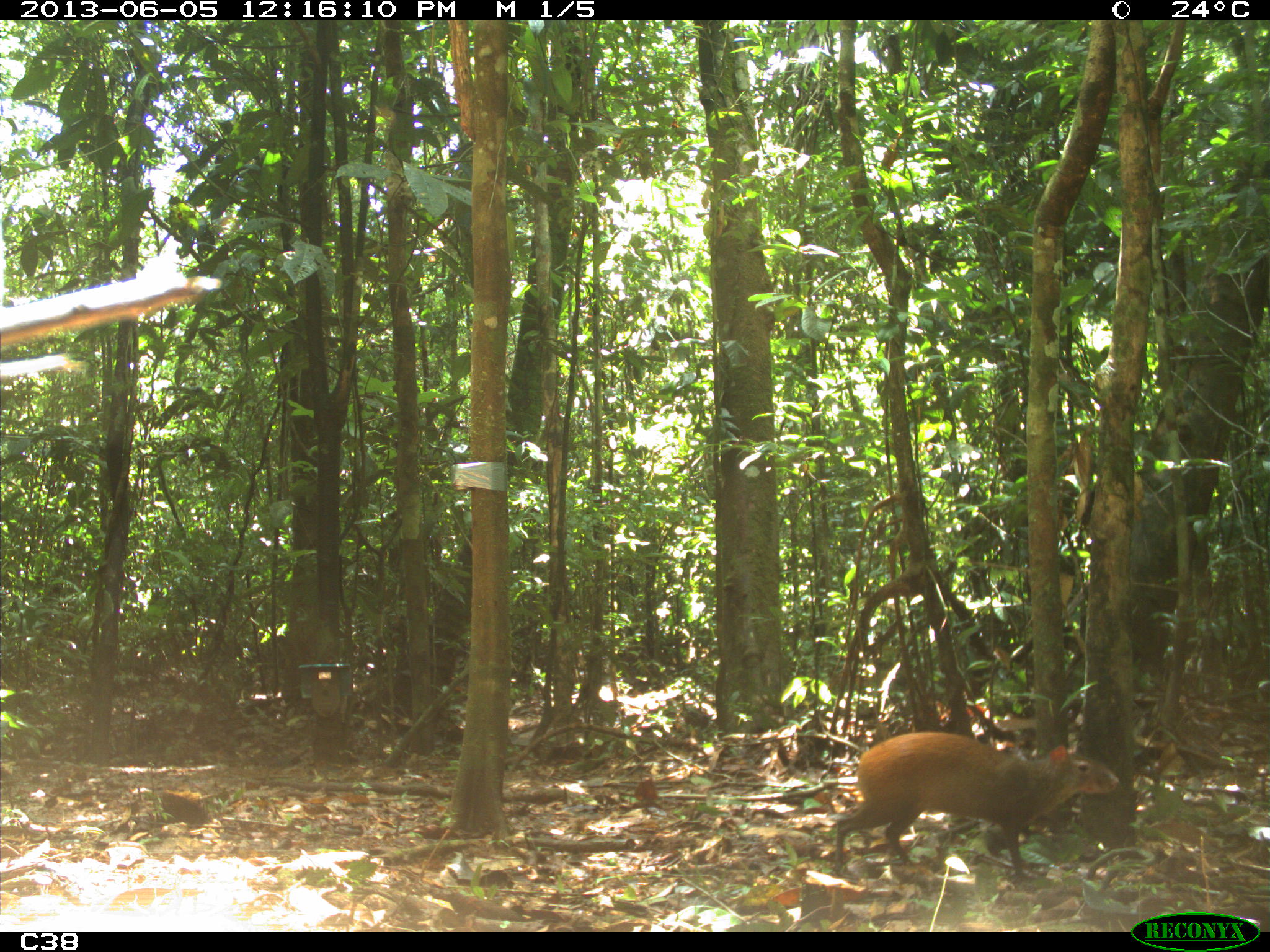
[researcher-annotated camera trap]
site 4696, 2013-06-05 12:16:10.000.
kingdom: Animalia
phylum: Chordata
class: Mammalia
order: Rodentia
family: Dasyproctidae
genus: Dasyprocta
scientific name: Dasyprocta leporina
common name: red-rumped agouti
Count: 1.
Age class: adult.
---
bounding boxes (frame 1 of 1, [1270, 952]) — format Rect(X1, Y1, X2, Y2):
dasyprocta leporina: Rect(830, 731, 1120, 885)